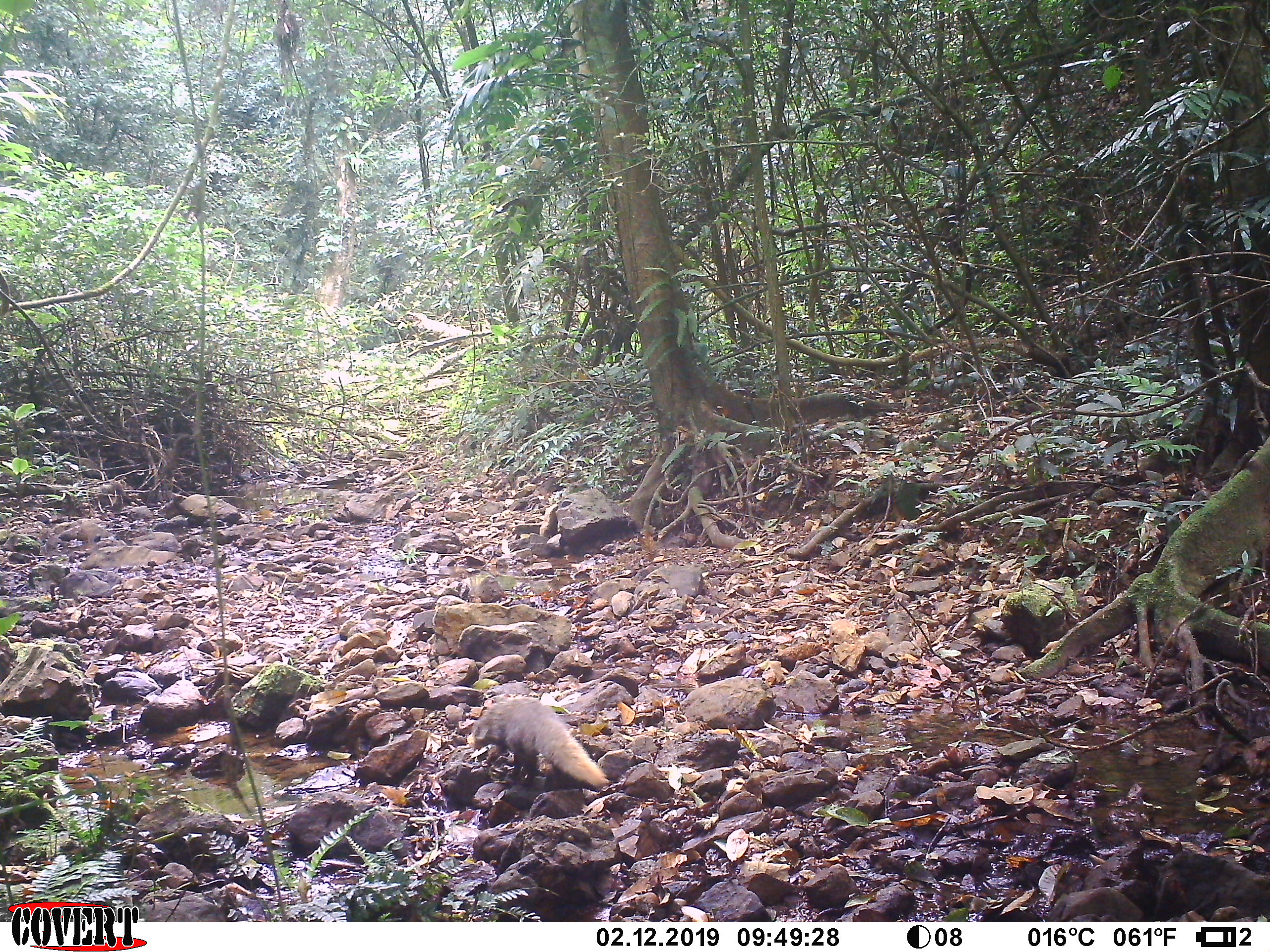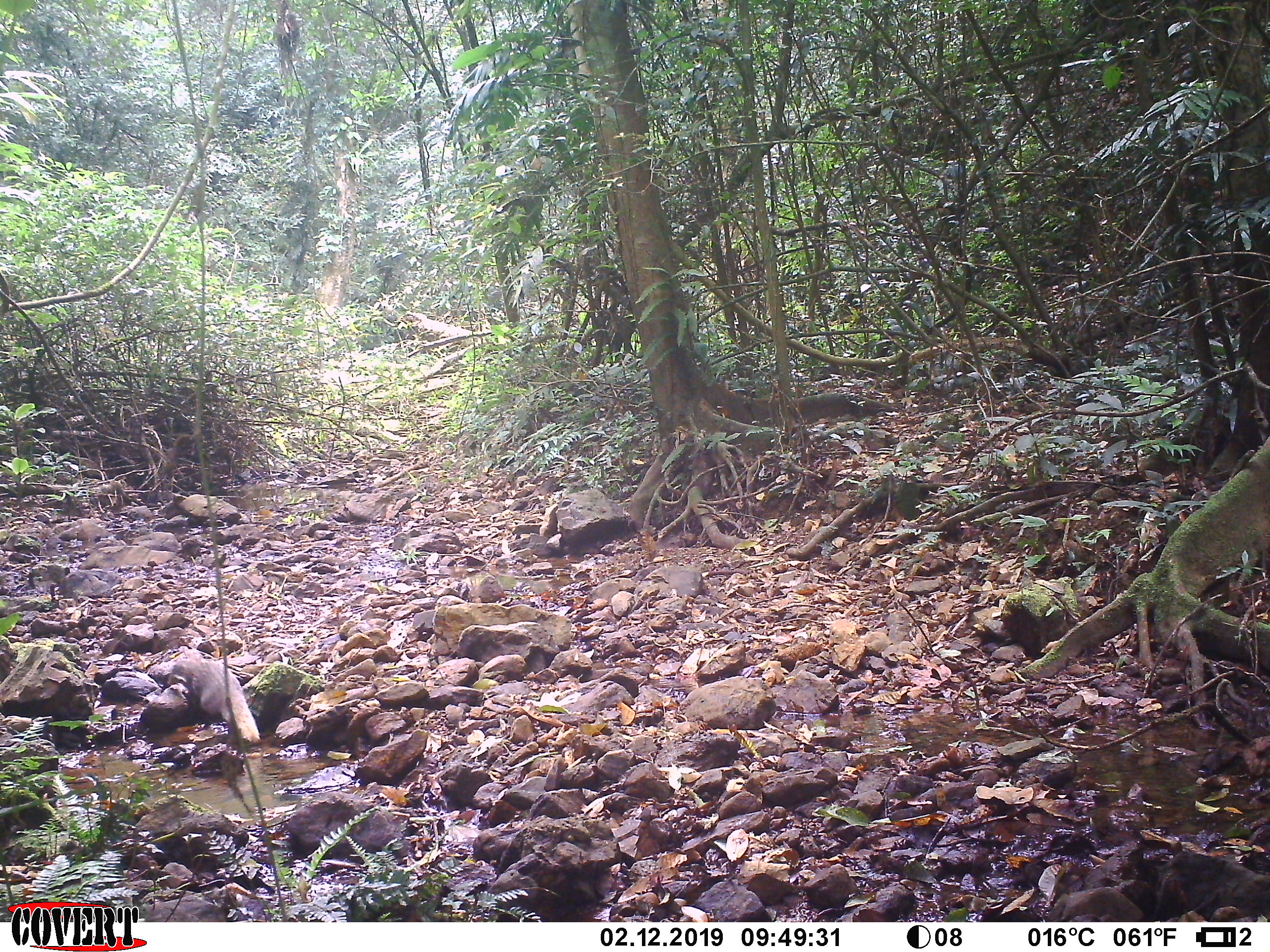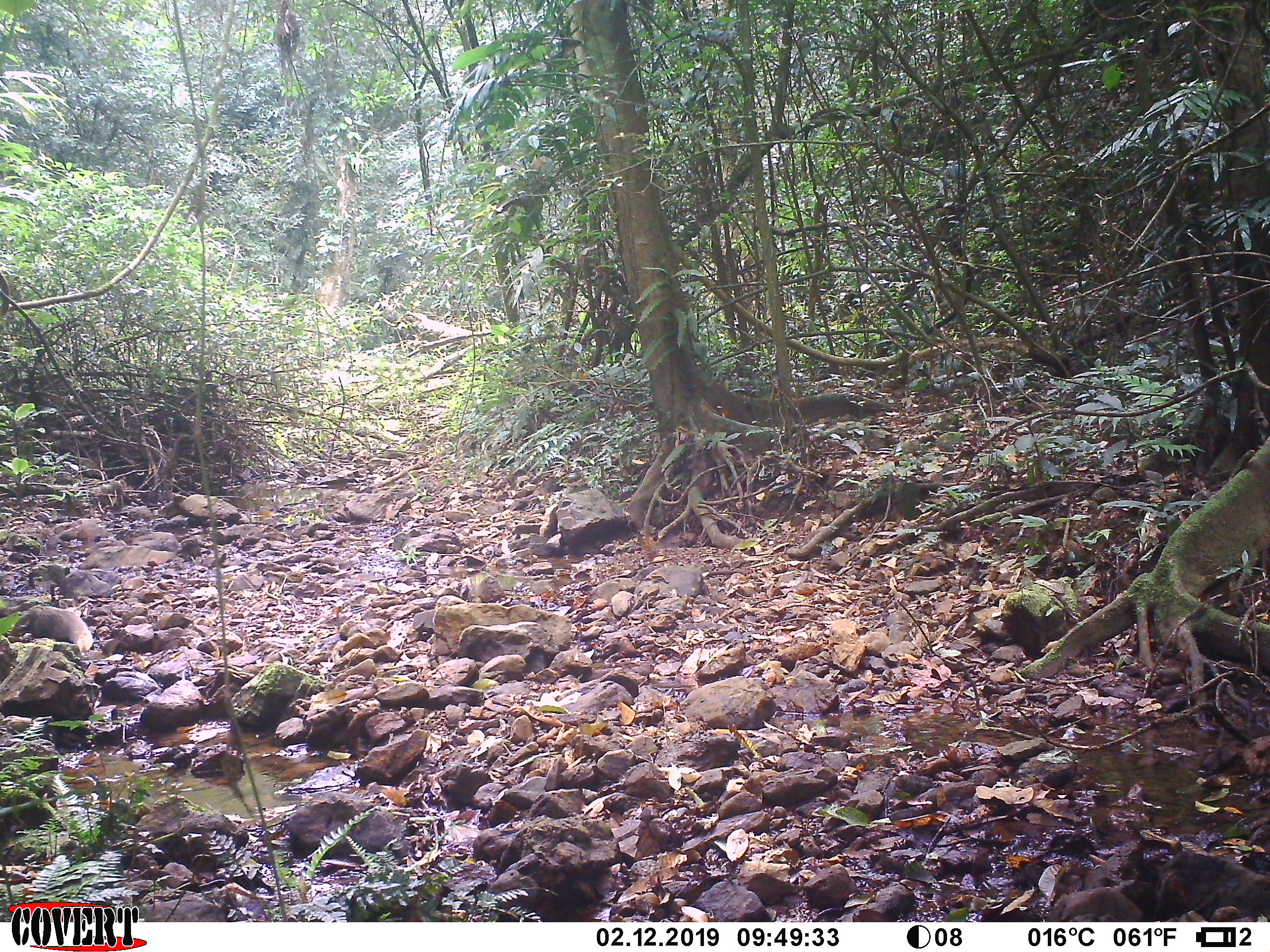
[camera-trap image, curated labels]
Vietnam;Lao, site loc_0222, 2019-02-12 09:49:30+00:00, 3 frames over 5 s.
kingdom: Animalia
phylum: Chordata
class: Mammalia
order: Carnivora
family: Herpestidae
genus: Urva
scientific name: Urva urva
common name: crab-eating mongoose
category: crab eating mongoose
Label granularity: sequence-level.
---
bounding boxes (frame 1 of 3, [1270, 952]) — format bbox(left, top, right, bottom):
crab eating mongoose: bbox(466, 696, 614, 789)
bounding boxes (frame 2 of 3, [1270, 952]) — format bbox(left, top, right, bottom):
crab eating mongoose: bbox(169, 648, 261, 743)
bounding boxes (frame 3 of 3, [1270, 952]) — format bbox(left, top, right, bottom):
crab eating mongoose: bbox(8, 604, 94, 654)